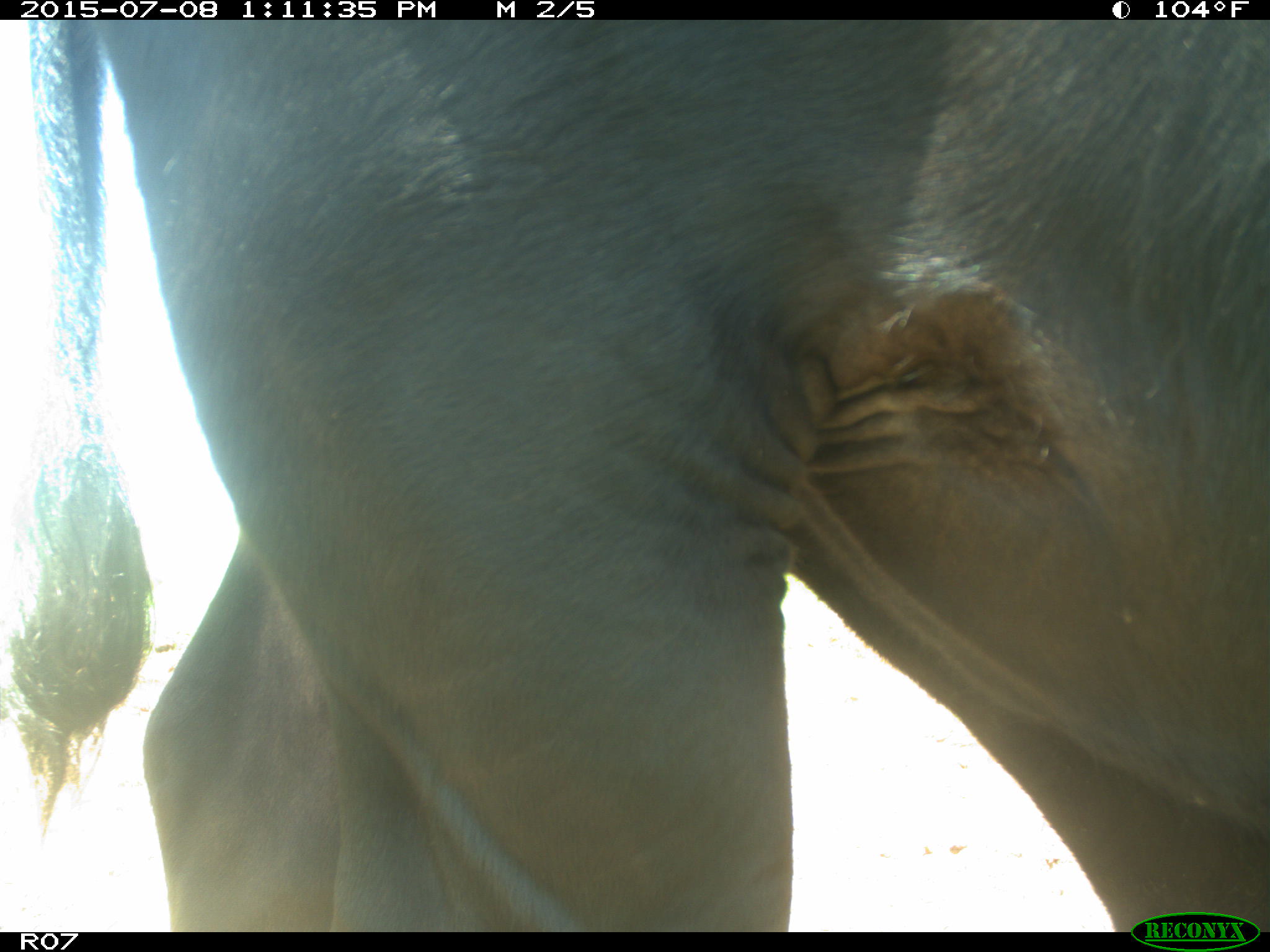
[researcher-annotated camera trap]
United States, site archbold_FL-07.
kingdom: Animalia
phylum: Chordata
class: Mammalia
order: Artiodactyla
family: Bovidae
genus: Bos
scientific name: Bos taurus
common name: domestic cow